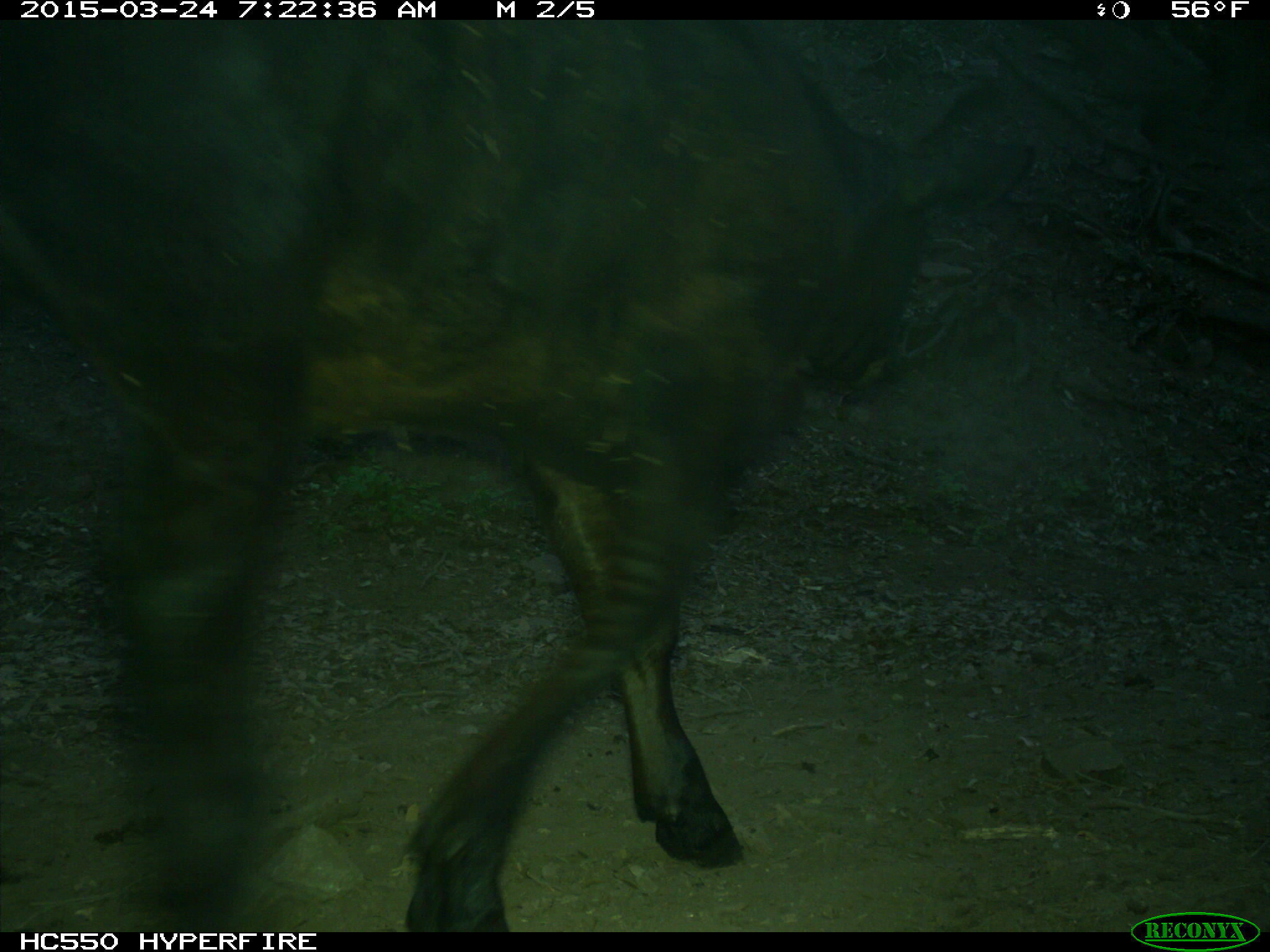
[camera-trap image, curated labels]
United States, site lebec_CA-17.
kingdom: Animalia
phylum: Chordata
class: Mammalia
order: Artiodactyla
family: Bovidae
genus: Bos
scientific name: Bos taurus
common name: domestic cow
Bos taurus (domestic cow).